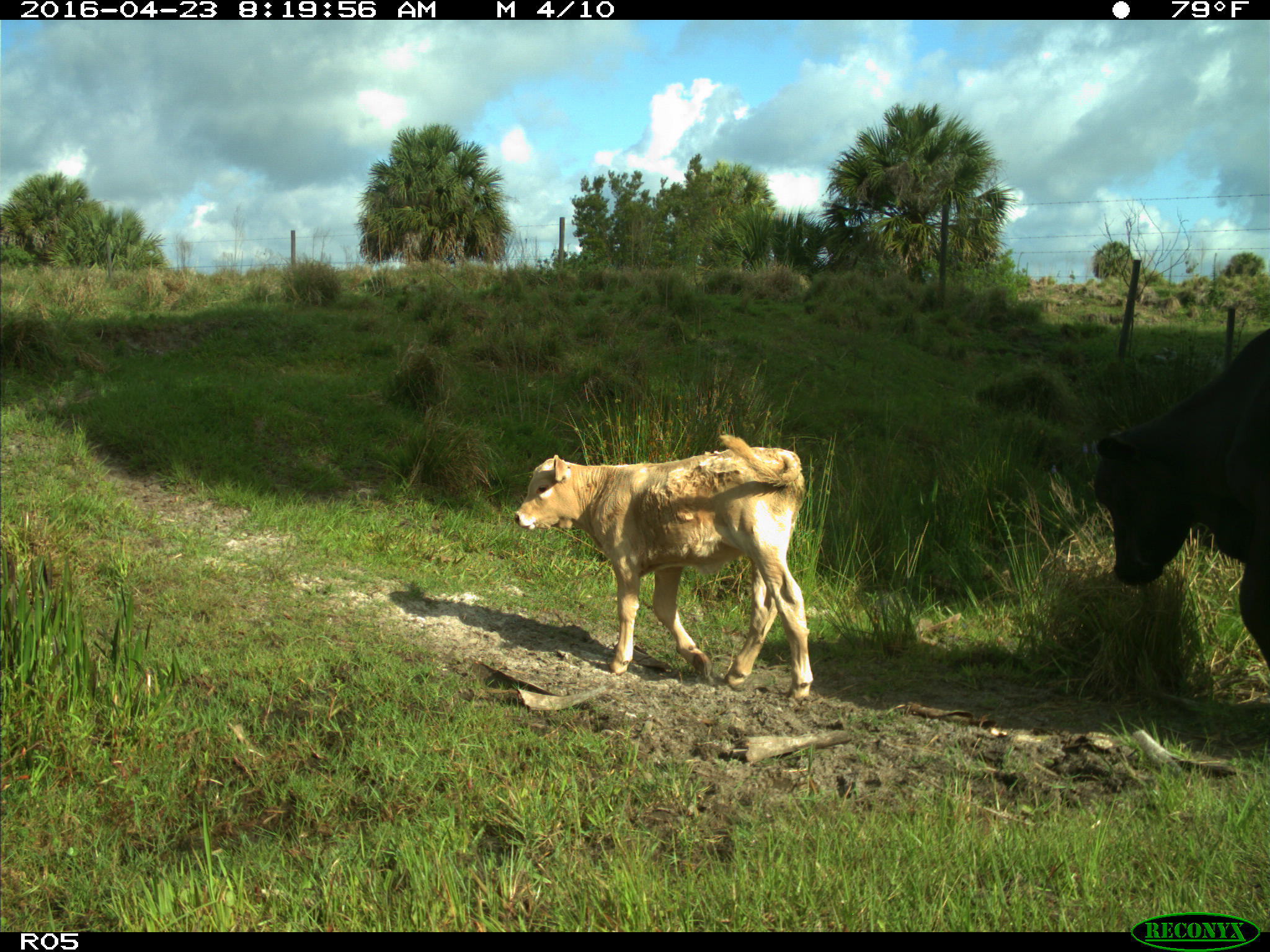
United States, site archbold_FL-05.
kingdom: Animalia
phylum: Chordata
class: Mammalia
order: Artiodactyla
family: Bovidae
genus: Bos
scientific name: Bos taurus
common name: domestic cow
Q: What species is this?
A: Bos taurus (domestic cow).